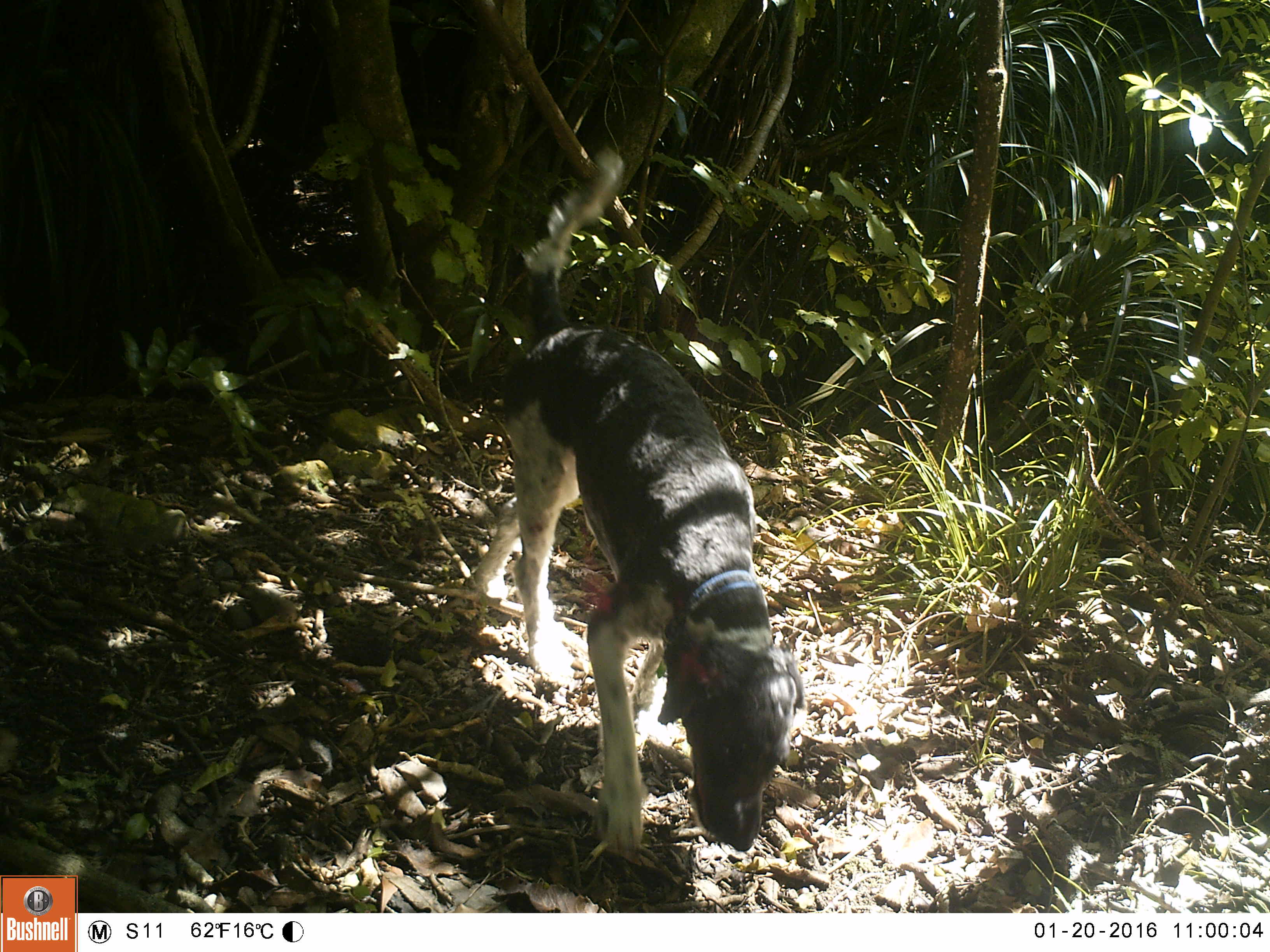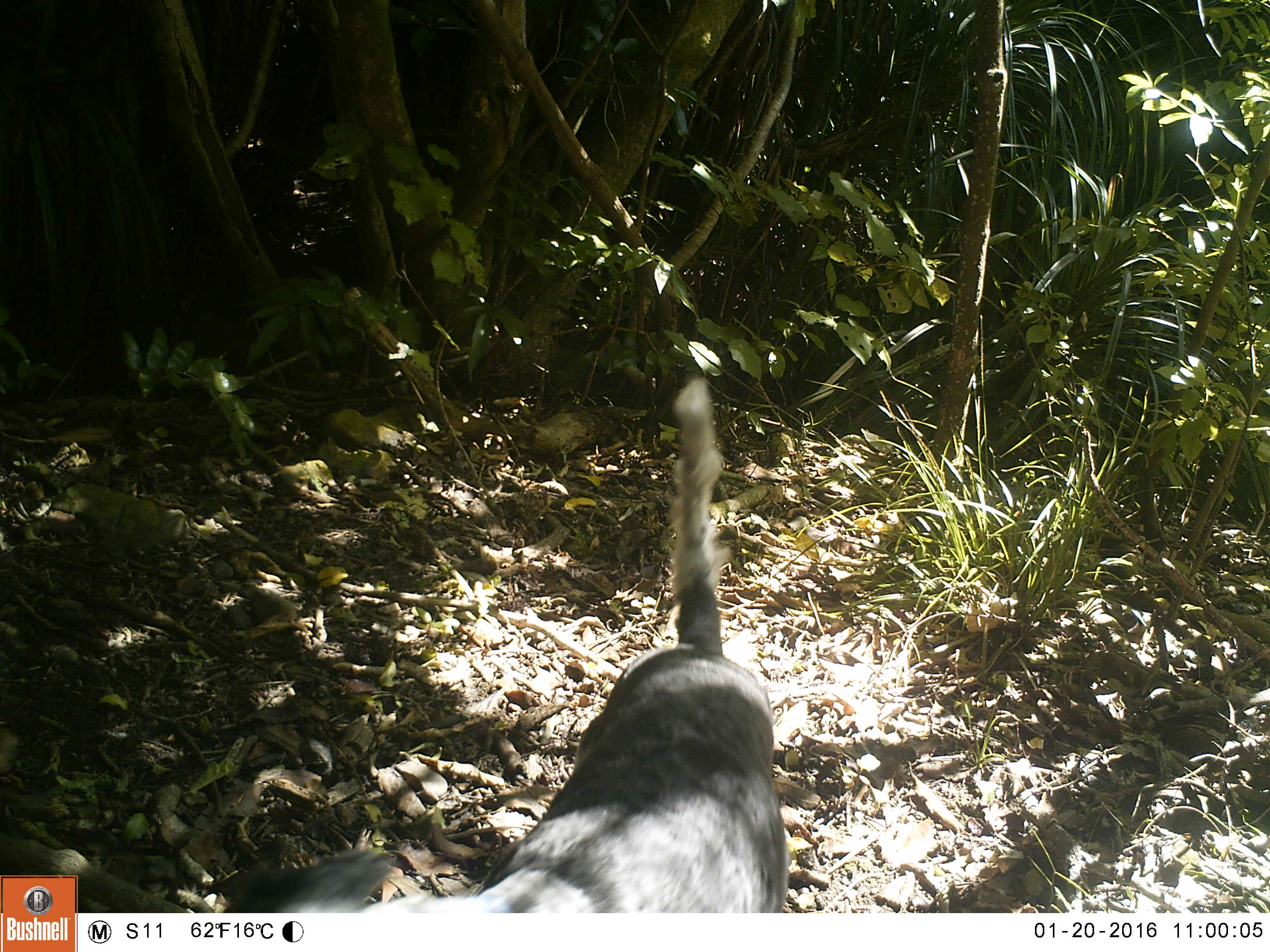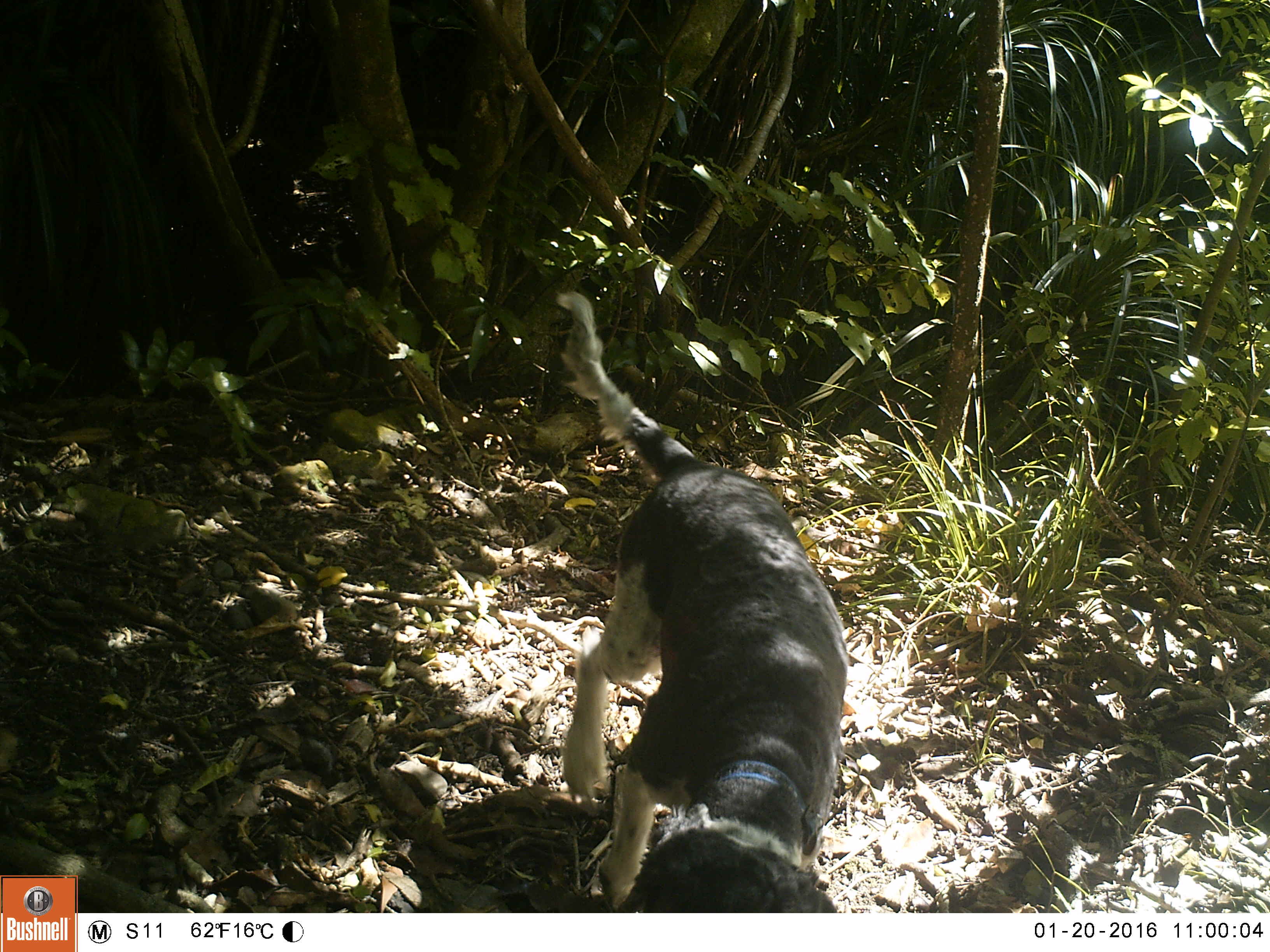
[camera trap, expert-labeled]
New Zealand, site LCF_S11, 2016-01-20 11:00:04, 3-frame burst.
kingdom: Animalia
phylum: Chordata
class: Mammalia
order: Carnivora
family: Canidae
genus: Canis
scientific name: Canis familiaris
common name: domestic dog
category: dog